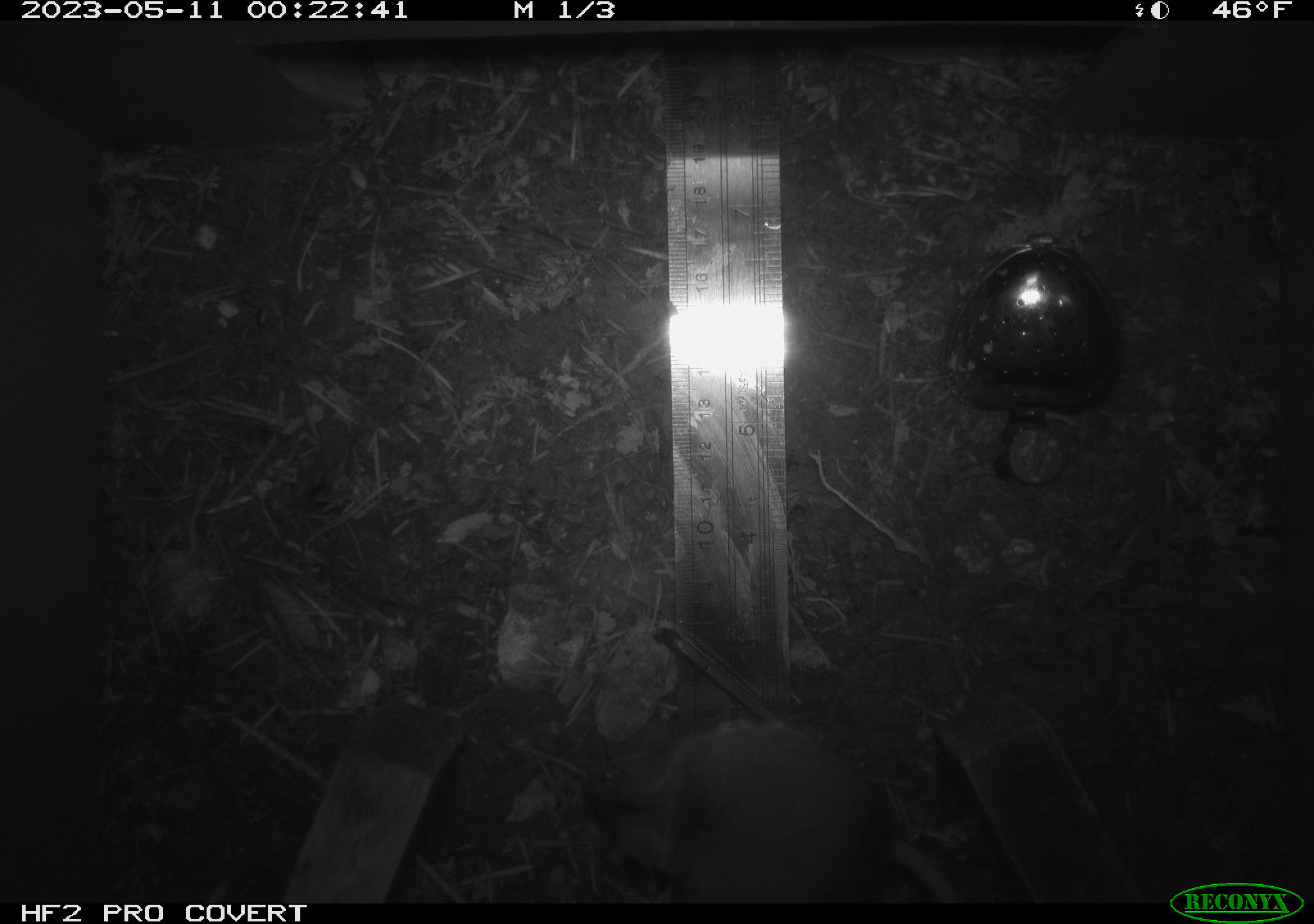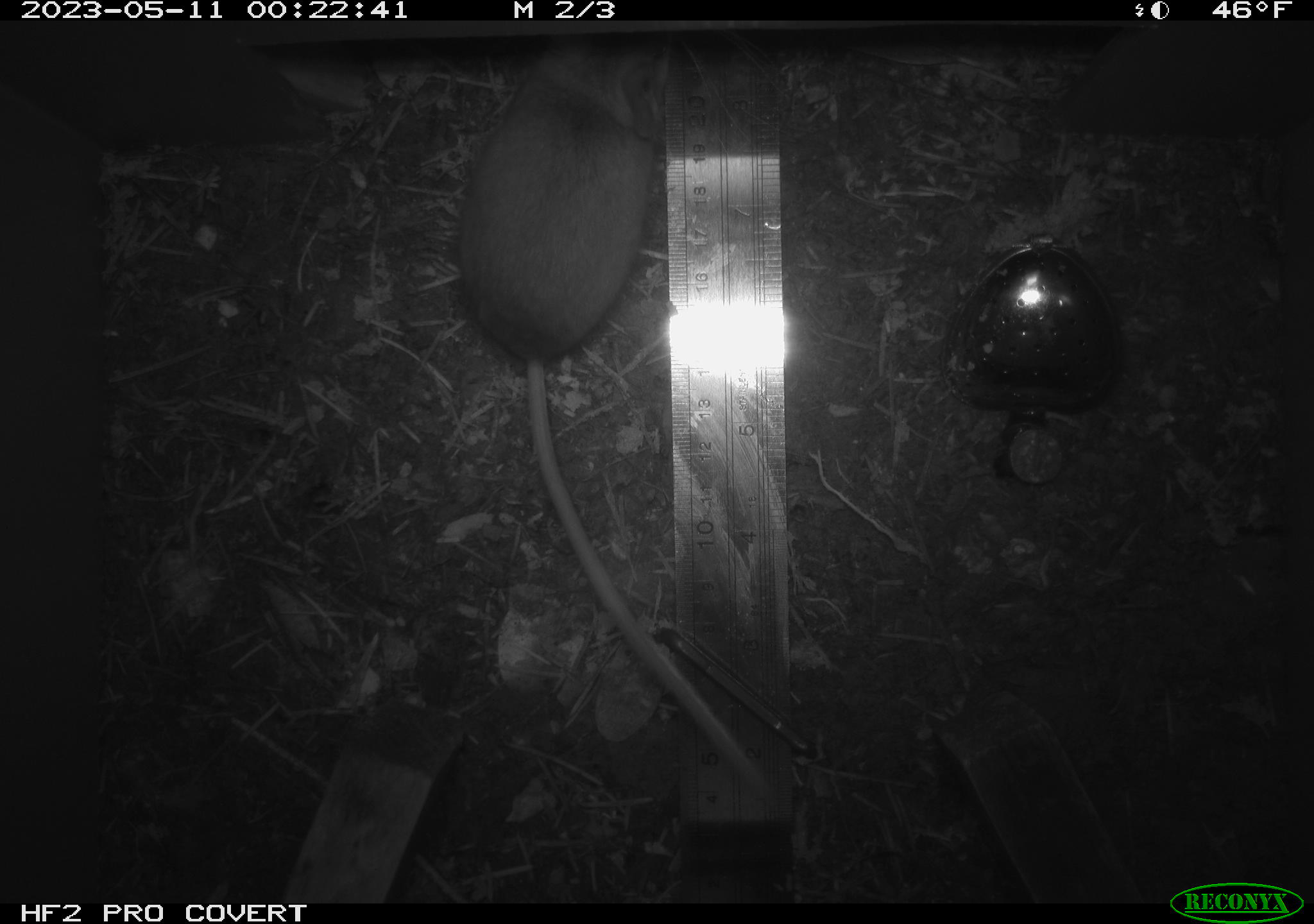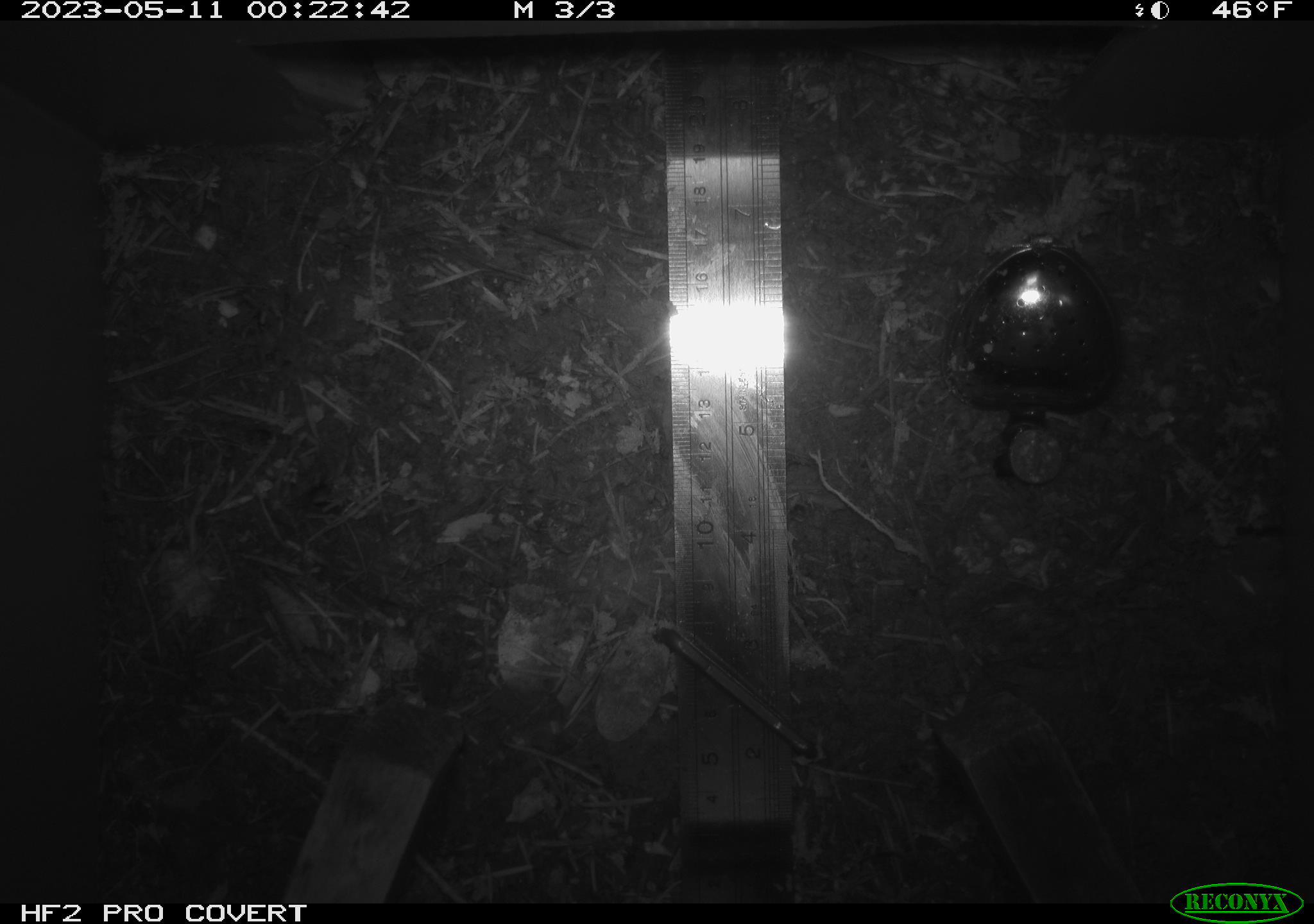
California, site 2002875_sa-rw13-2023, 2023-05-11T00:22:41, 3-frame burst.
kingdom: Animalia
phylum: Chordata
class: Mammalia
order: Rodentia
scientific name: Rodentia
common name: mouse species